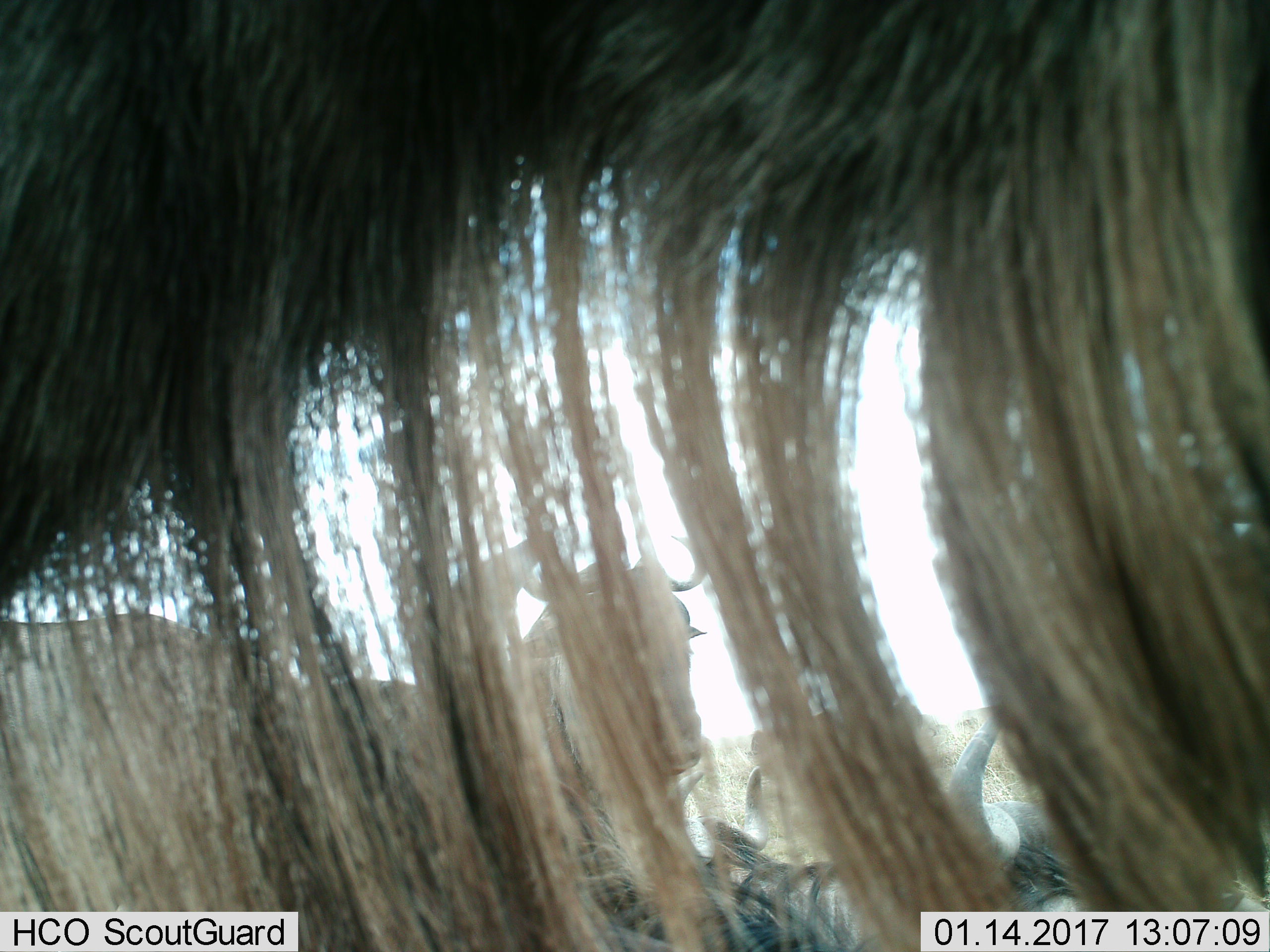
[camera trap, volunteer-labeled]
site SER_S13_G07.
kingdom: Animalia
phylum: Chordata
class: Mammalia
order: Artiodactyla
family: Bovidae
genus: Connochaetes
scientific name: Connochaetes taurinus taurinus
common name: blue wildebeest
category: wildebeestblue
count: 4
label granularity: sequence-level